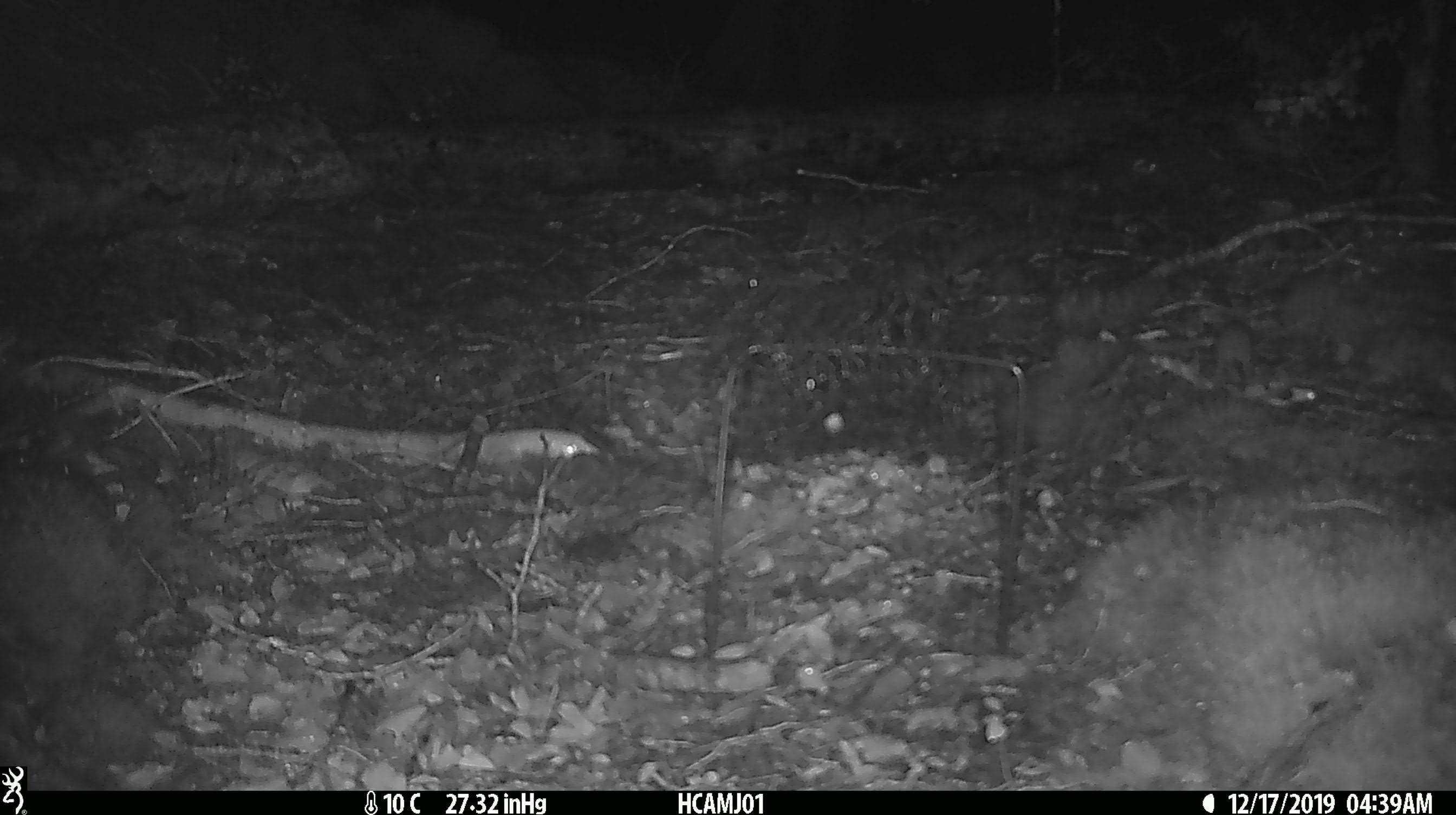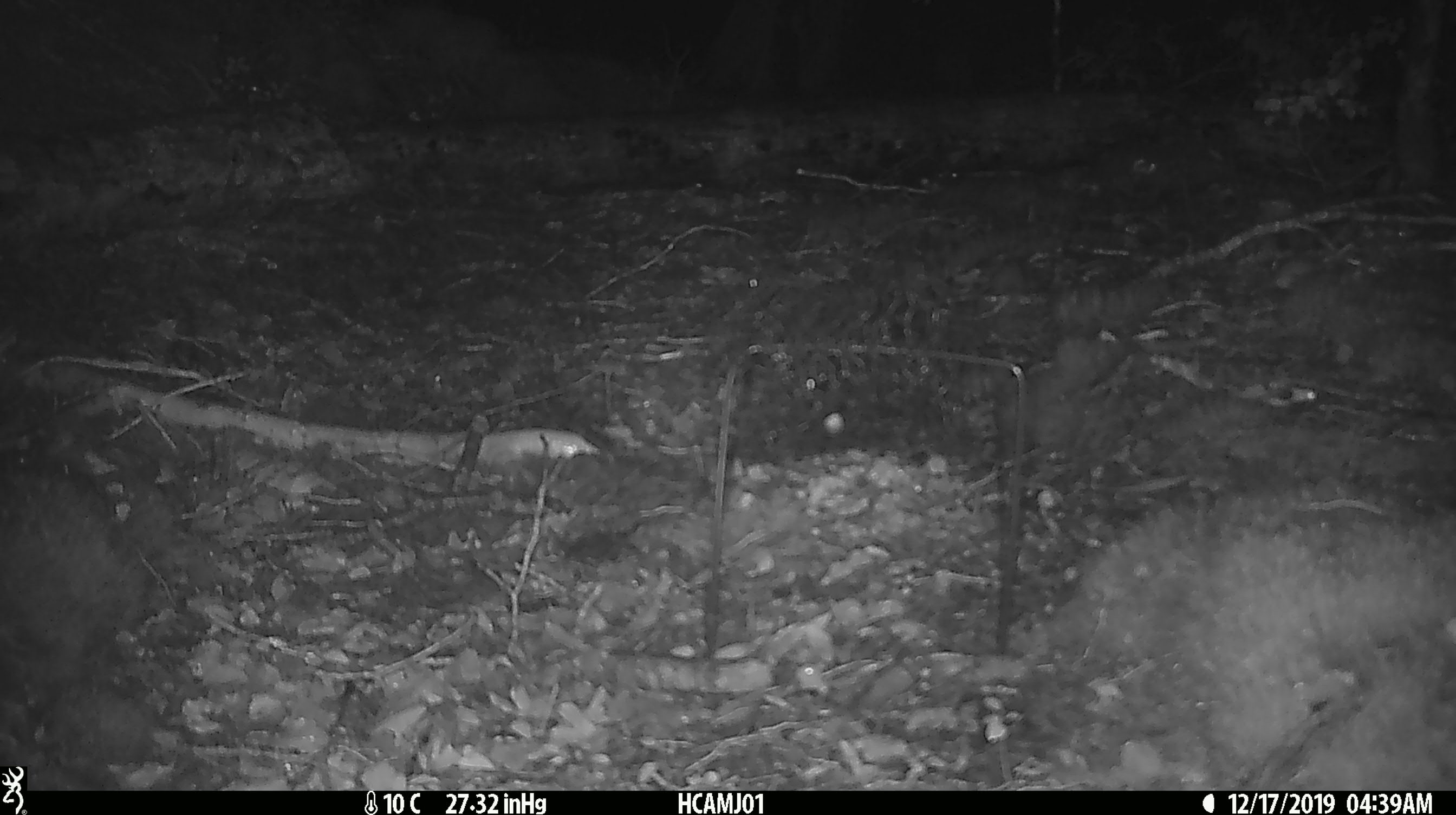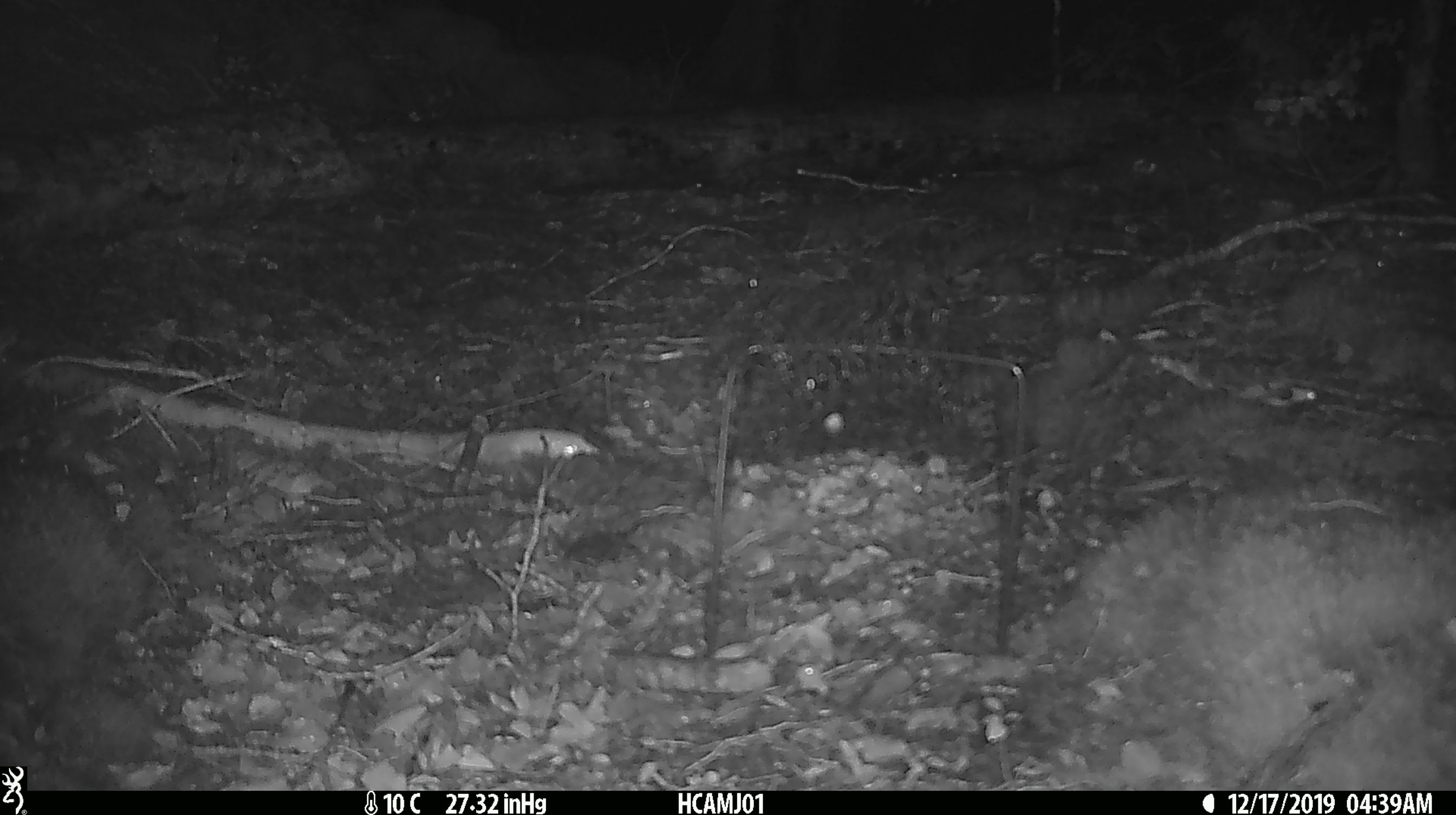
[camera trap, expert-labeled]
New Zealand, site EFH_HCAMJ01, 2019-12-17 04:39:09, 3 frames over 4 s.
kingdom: Animalia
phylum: Chordata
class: Mammalia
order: Rodentia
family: Muridae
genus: Mus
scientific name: Mus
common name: mouse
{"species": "mouse (Mus)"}